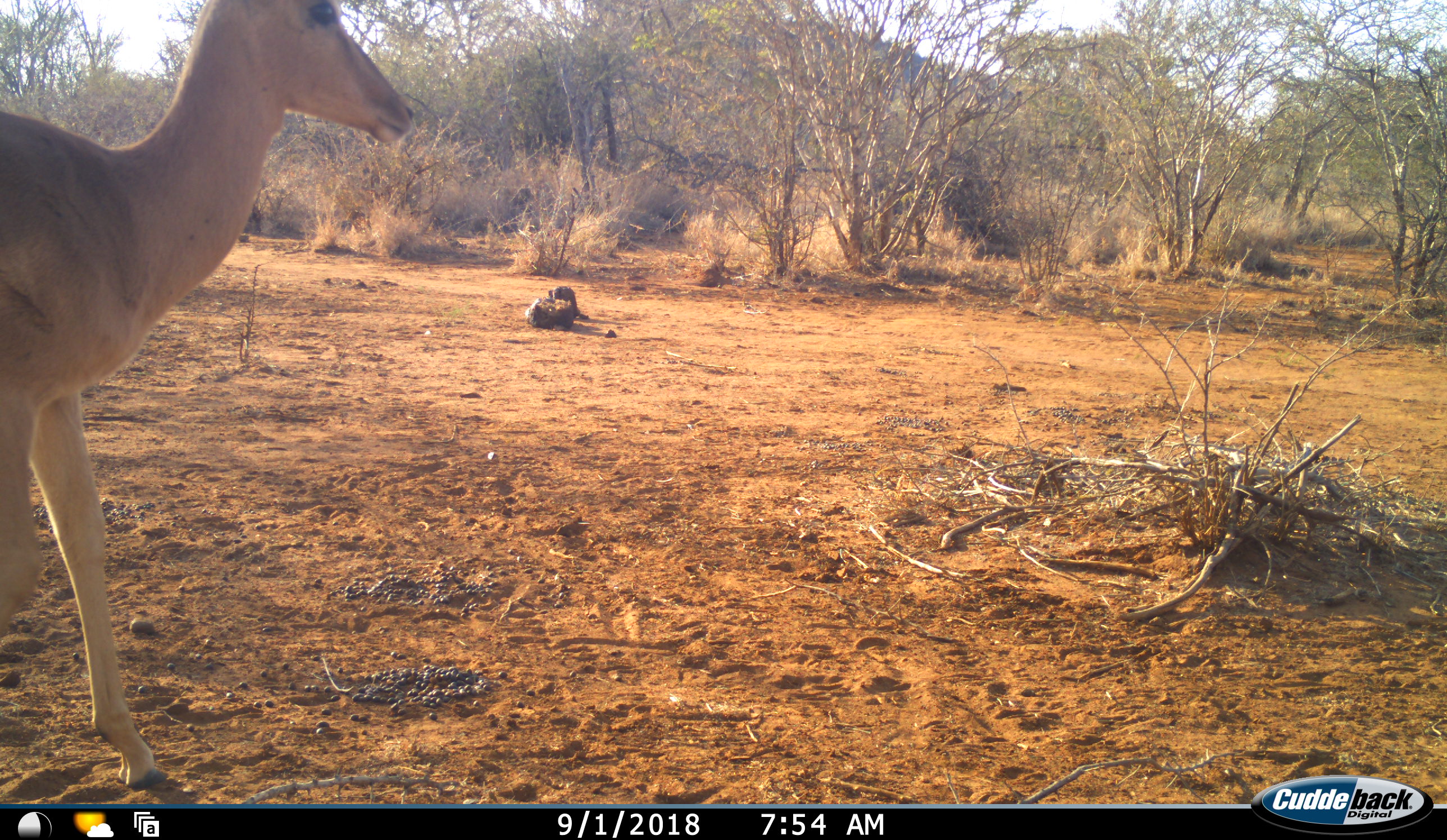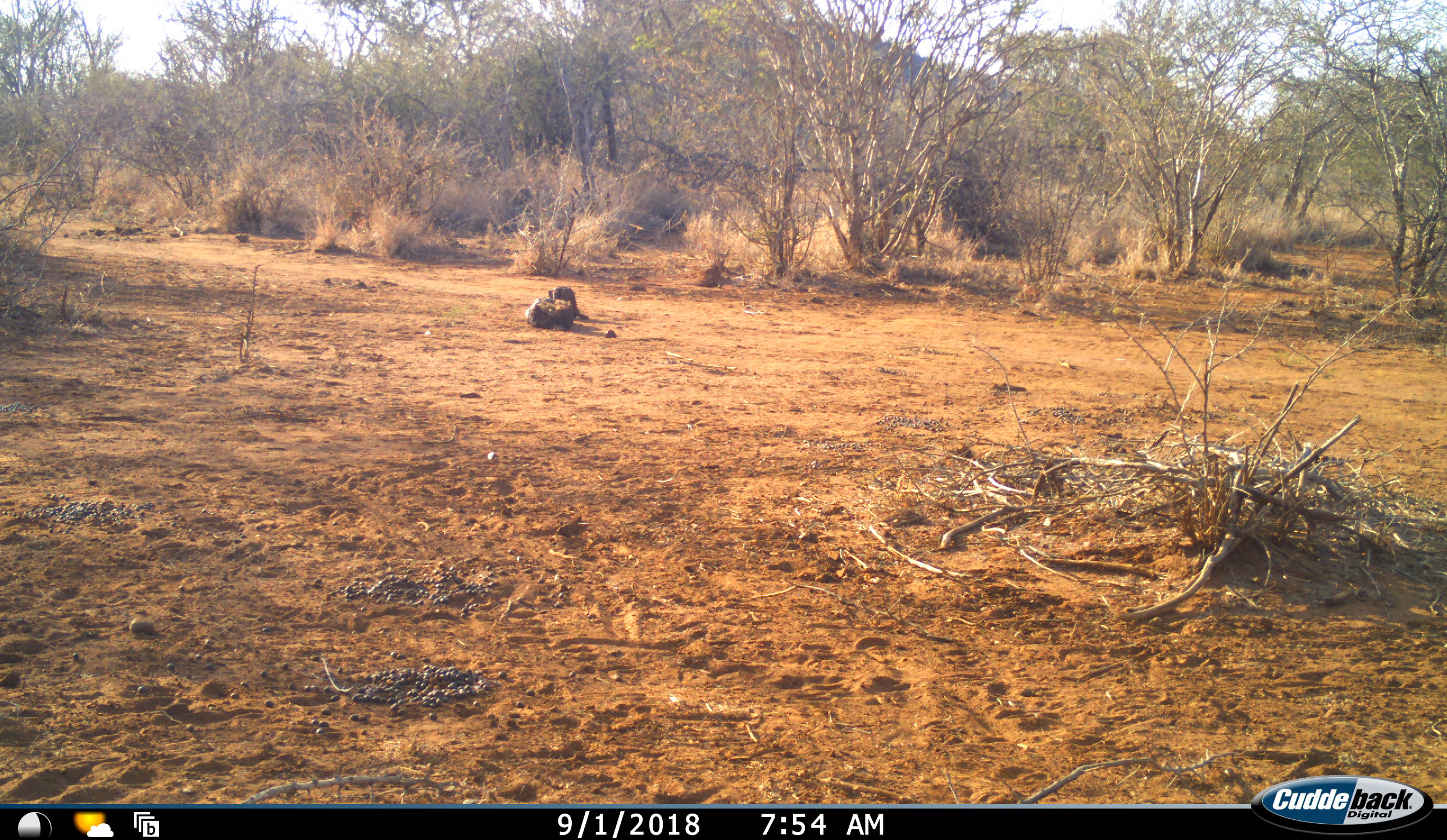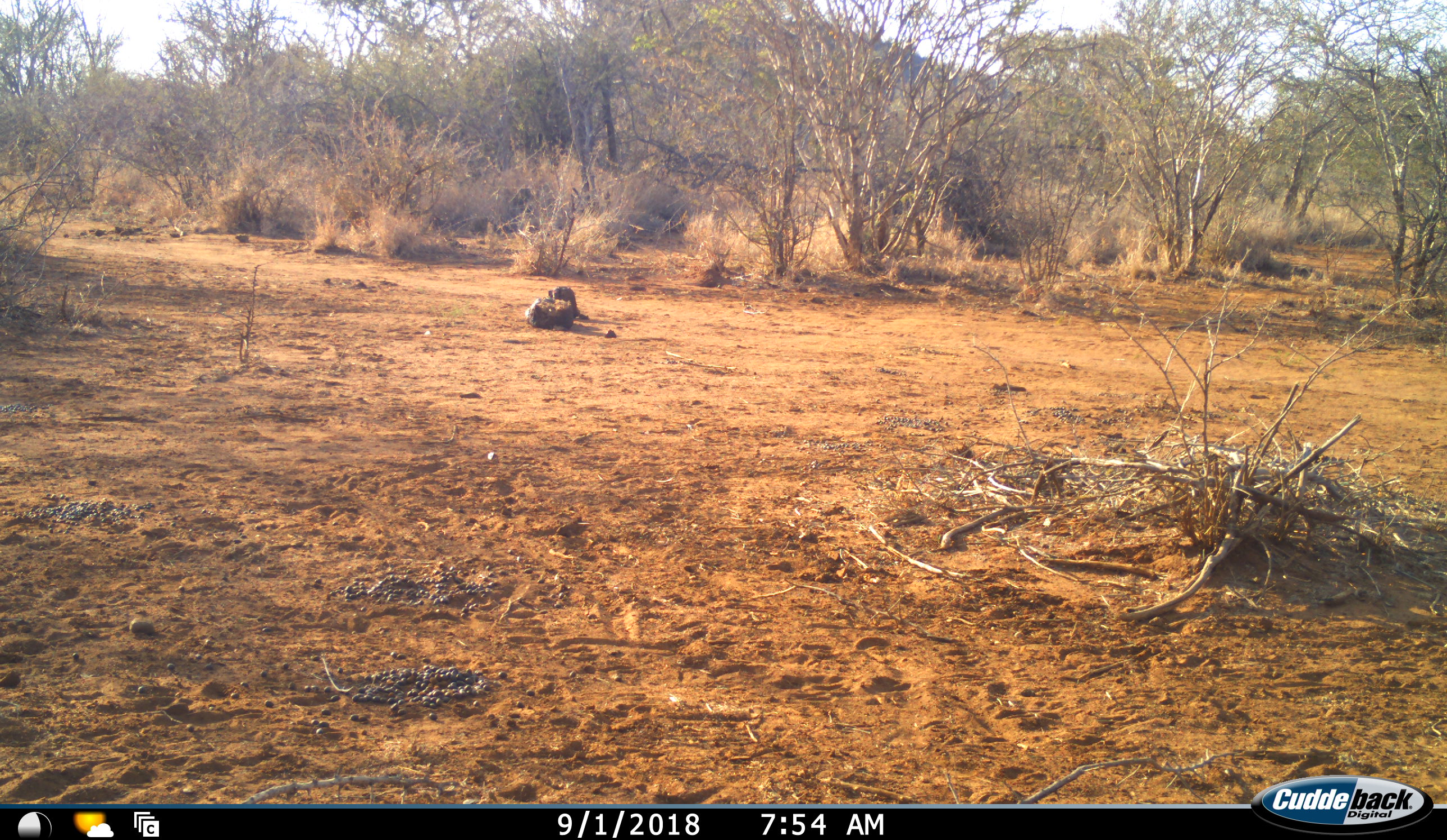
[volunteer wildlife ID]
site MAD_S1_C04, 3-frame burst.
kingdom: Animalia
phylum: Chordata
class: Mammalia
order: Artiodactyla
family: Bovidae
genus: Aepyceros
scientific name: Aepyceros melampus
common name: impala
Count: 1.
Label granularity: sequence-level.